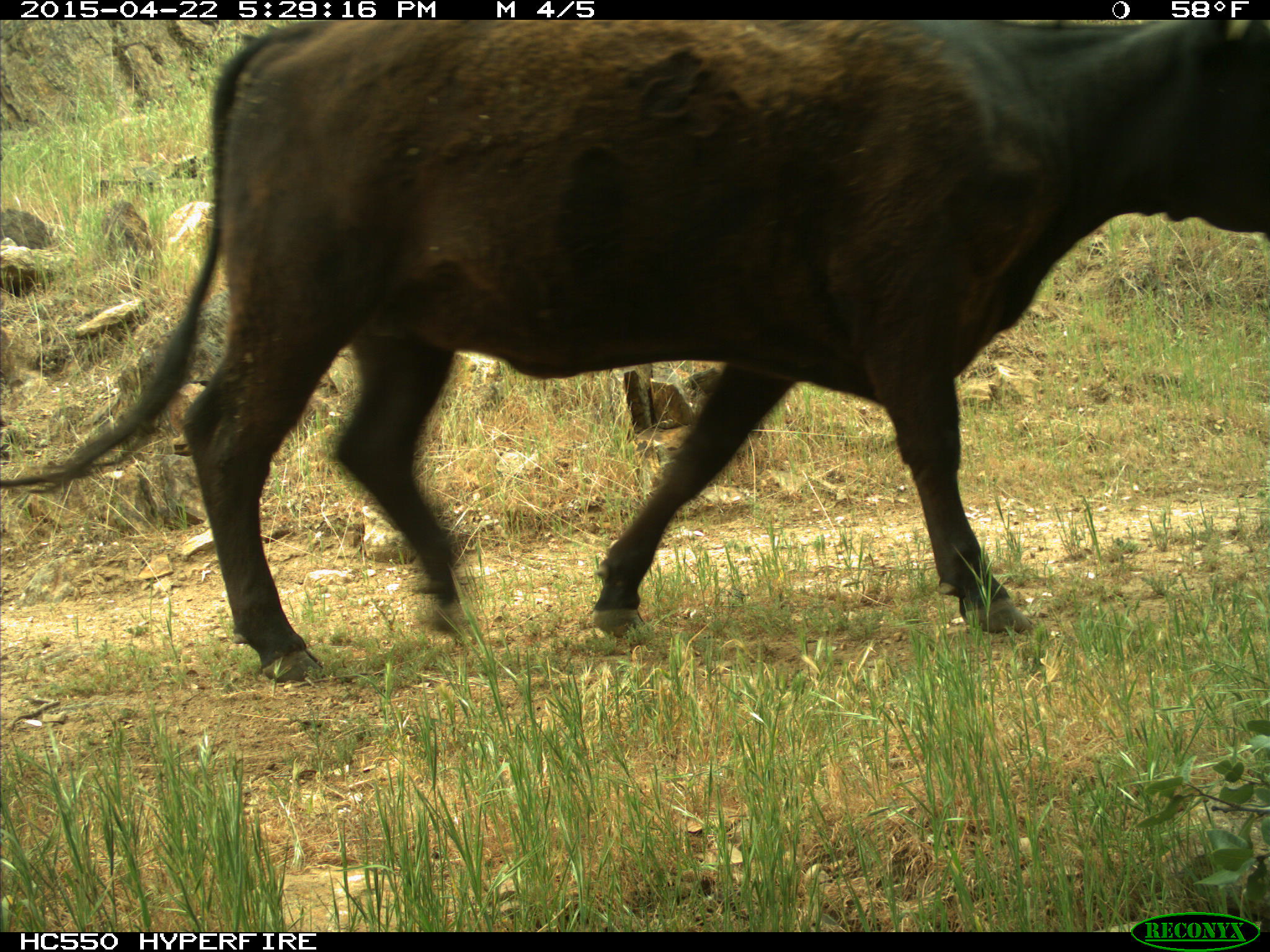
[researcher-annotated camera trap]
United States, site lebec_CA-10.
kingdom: Animalia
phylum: Chordata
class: Mammalia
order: Artiodactyla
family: Bovidae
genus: Bos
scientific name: Bos taurus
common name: domestic cow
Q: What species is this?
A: Bos taurus (domestic cow).